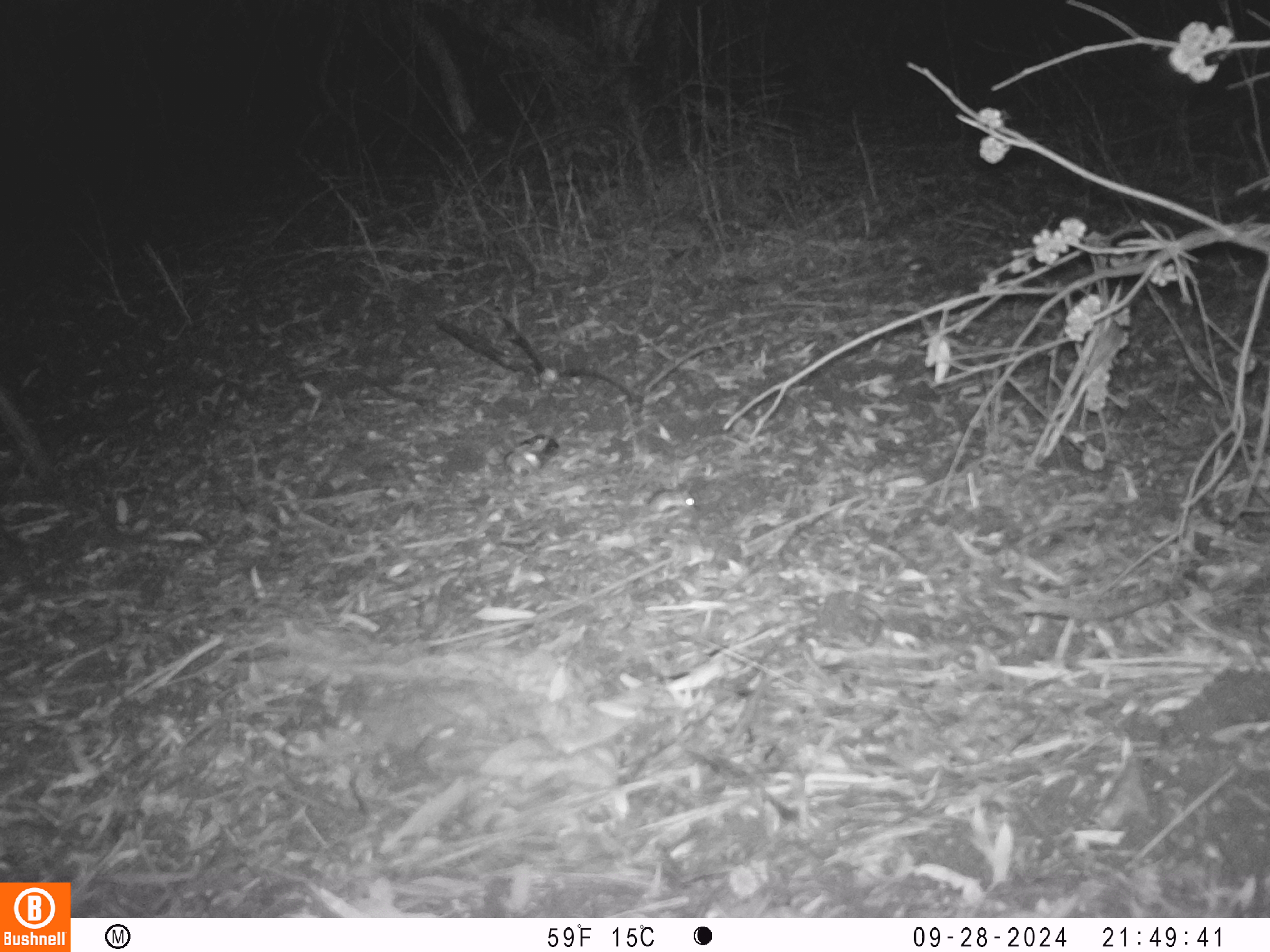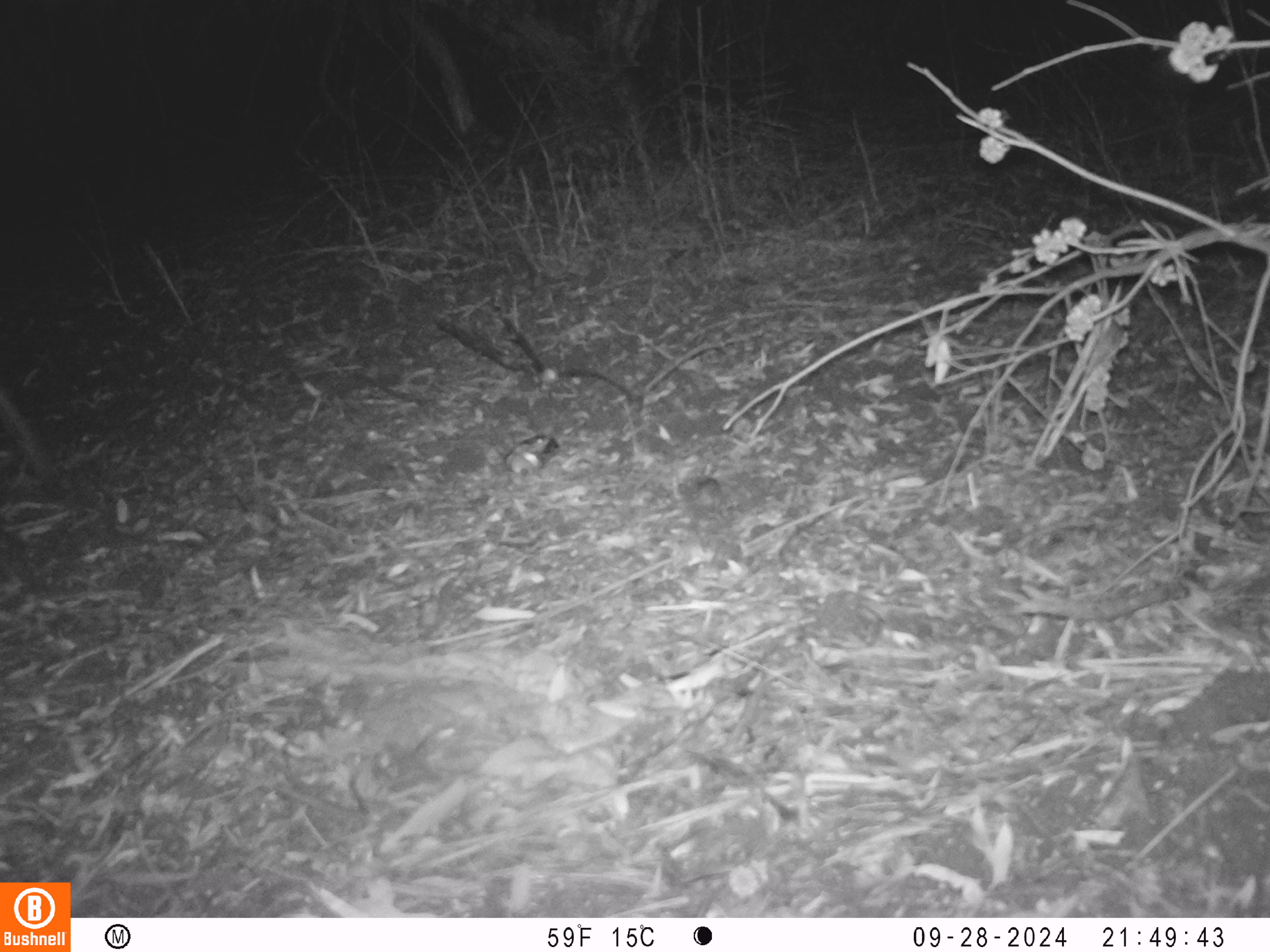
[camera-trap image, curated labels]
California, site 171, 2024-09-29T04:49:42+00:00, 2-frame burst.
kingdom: Animalia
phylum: Chordata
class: Mammalia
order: Rodentia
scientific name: Rodentia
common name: mouse or rat